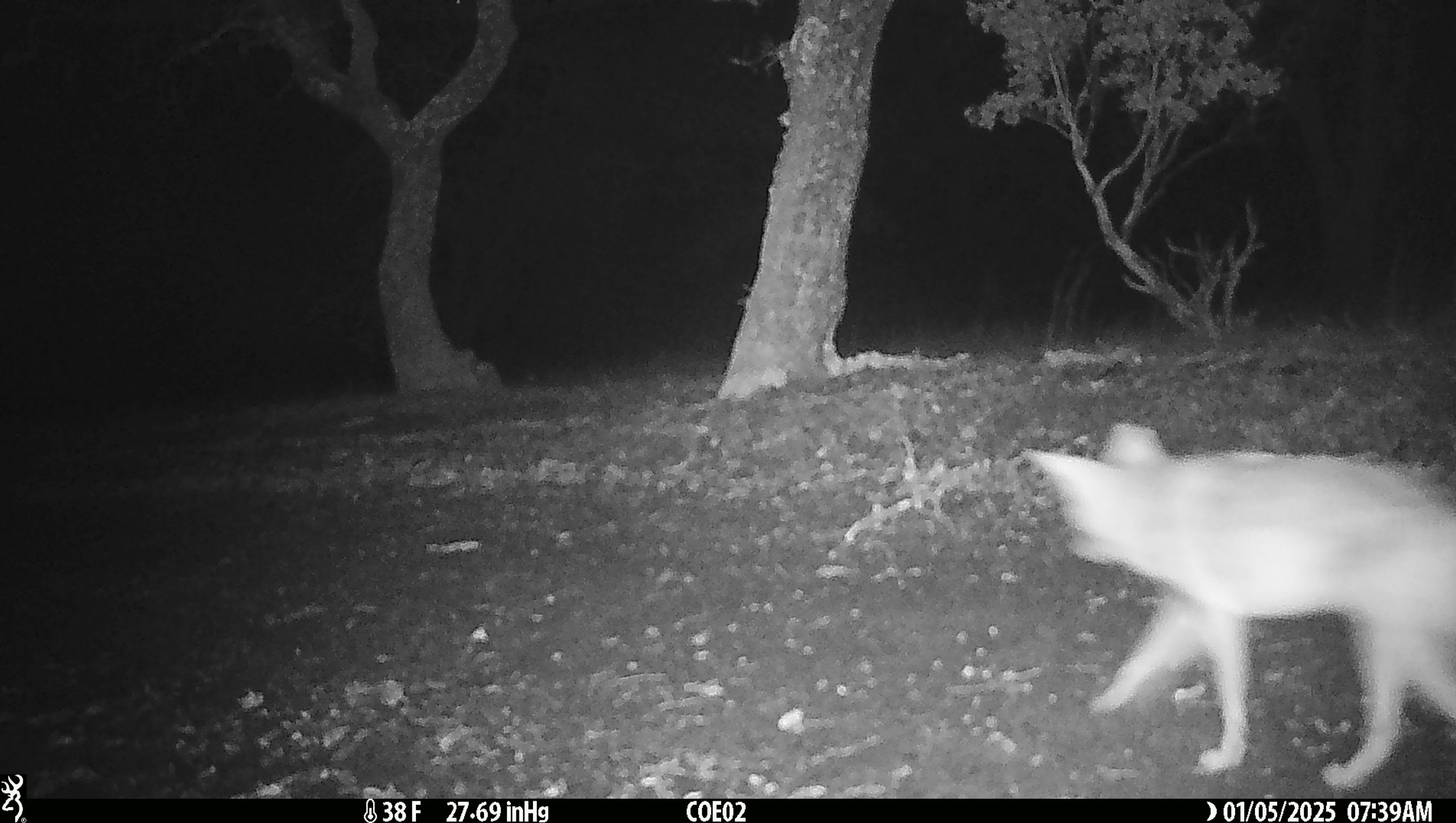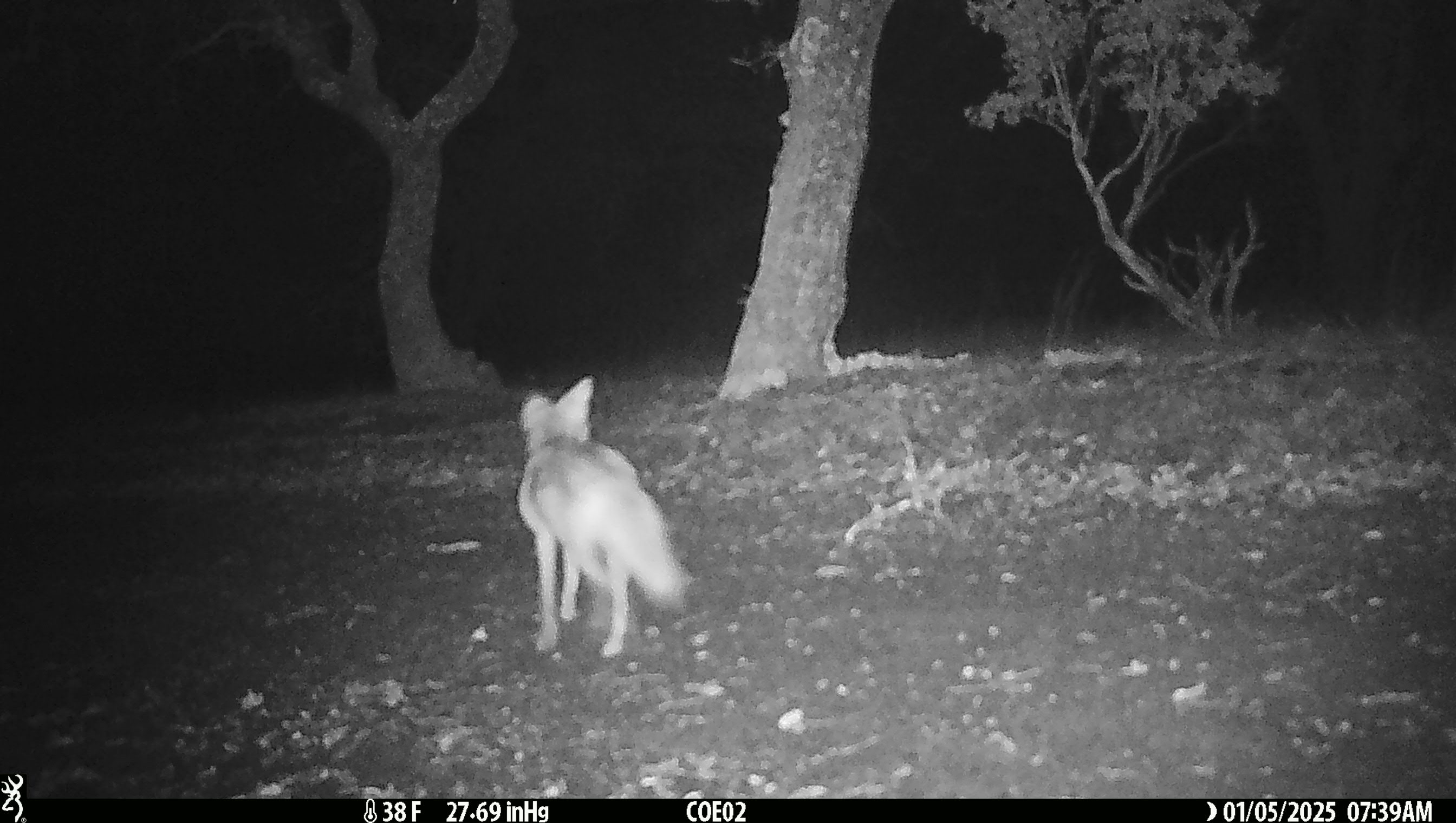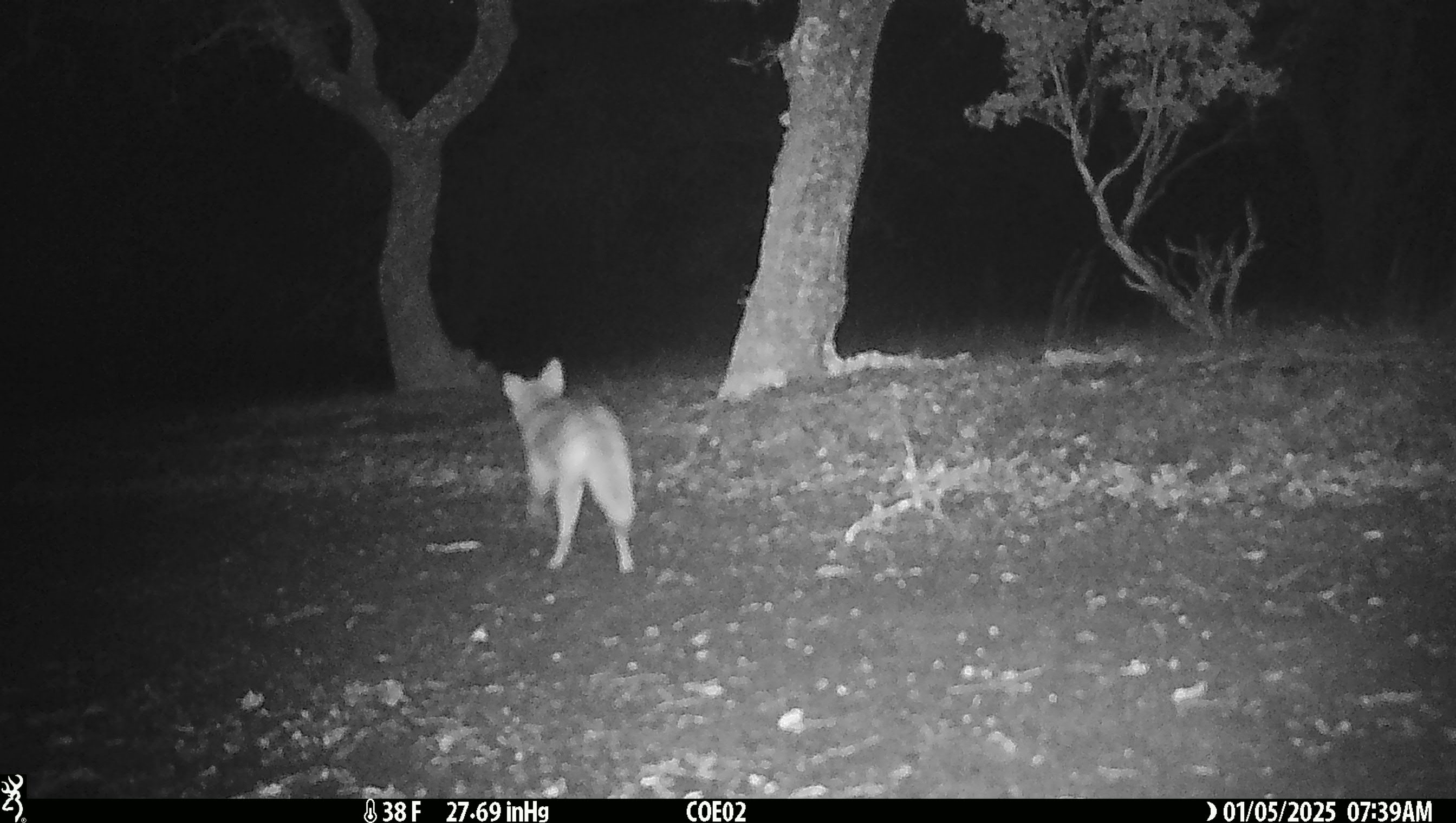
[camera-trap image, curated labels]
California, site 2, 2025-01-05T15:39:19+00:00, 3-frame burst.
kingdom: Animalia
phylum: Chordata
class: Mammalia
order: Carnivora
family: Canidae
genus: Canis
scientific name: Canis latrans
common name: coyote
Coyote (Canis latrans).